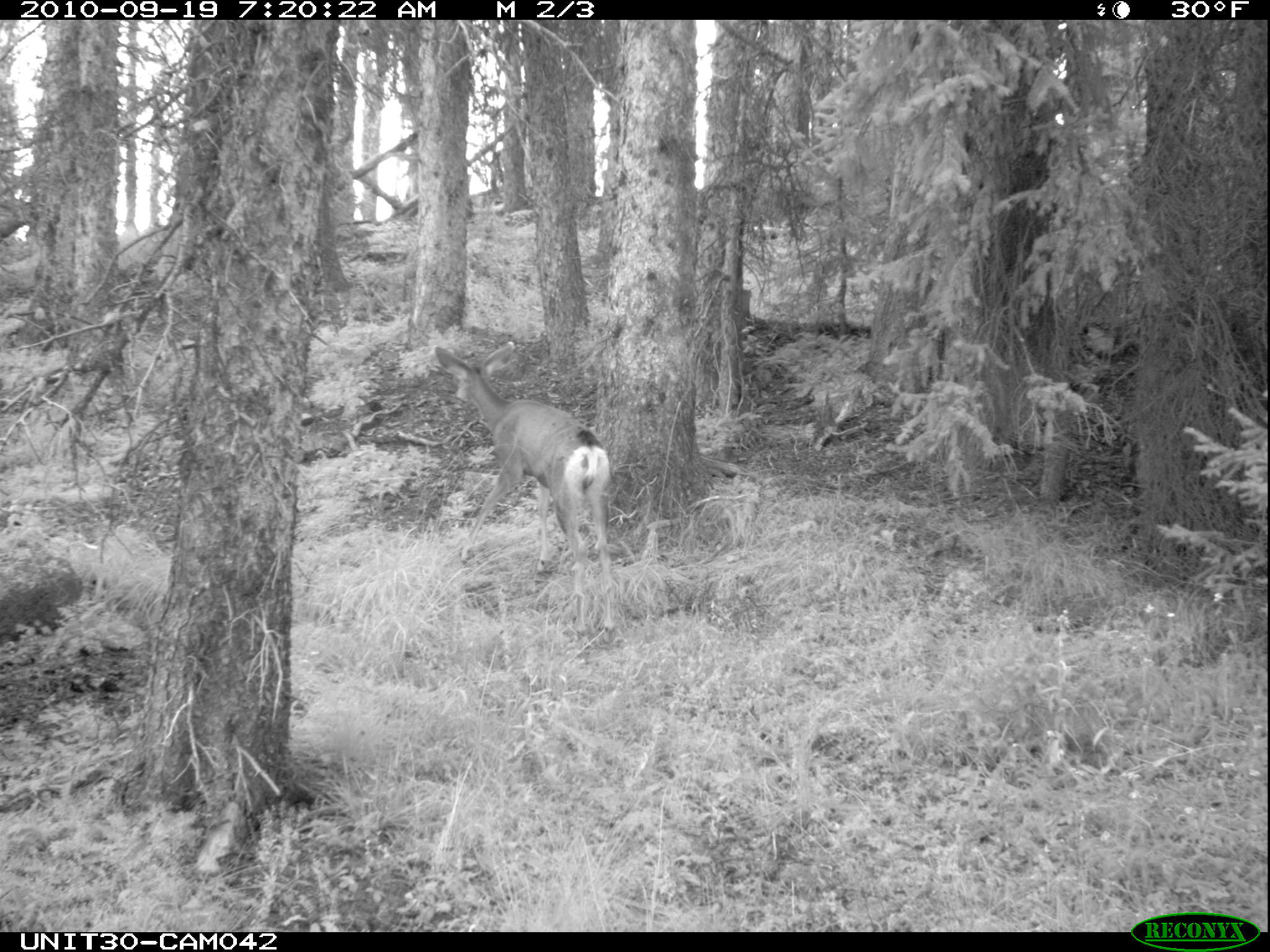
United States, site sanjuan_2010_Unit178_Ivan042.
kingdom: Animalia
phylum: Chordata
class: Mammalia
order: Artiodactyla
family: Cervidae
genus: Odocoileus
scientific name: Odocoileus hemionus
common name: mule deer